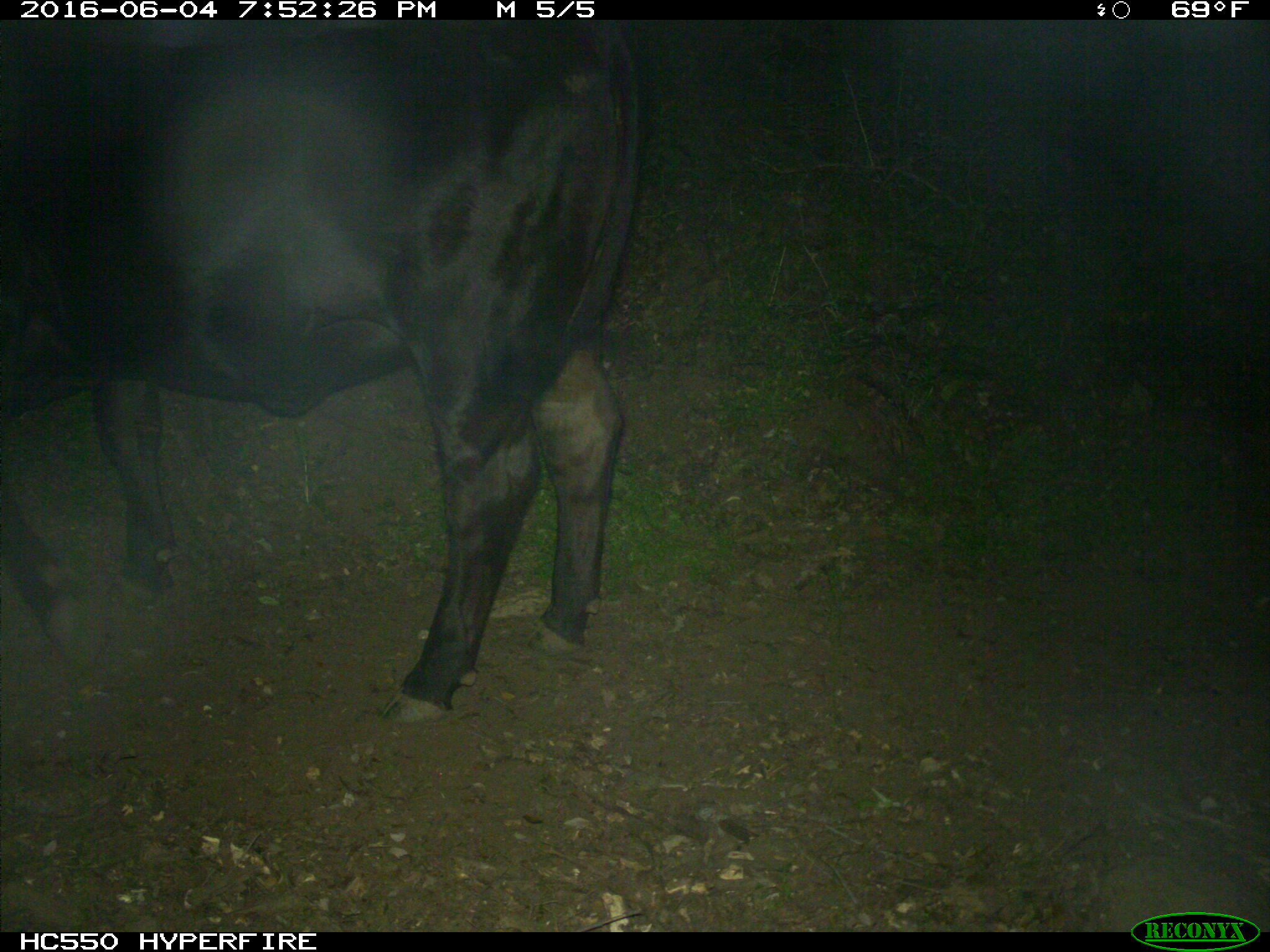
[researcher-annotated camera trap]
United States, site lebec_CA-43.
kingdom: Animalia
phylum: Chordata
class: Mammalia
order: Artiodactyla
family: Bovidae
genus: Bos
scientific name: Bos taurus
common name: domestic cow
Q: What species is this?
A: Bos taurus (domestic cow).